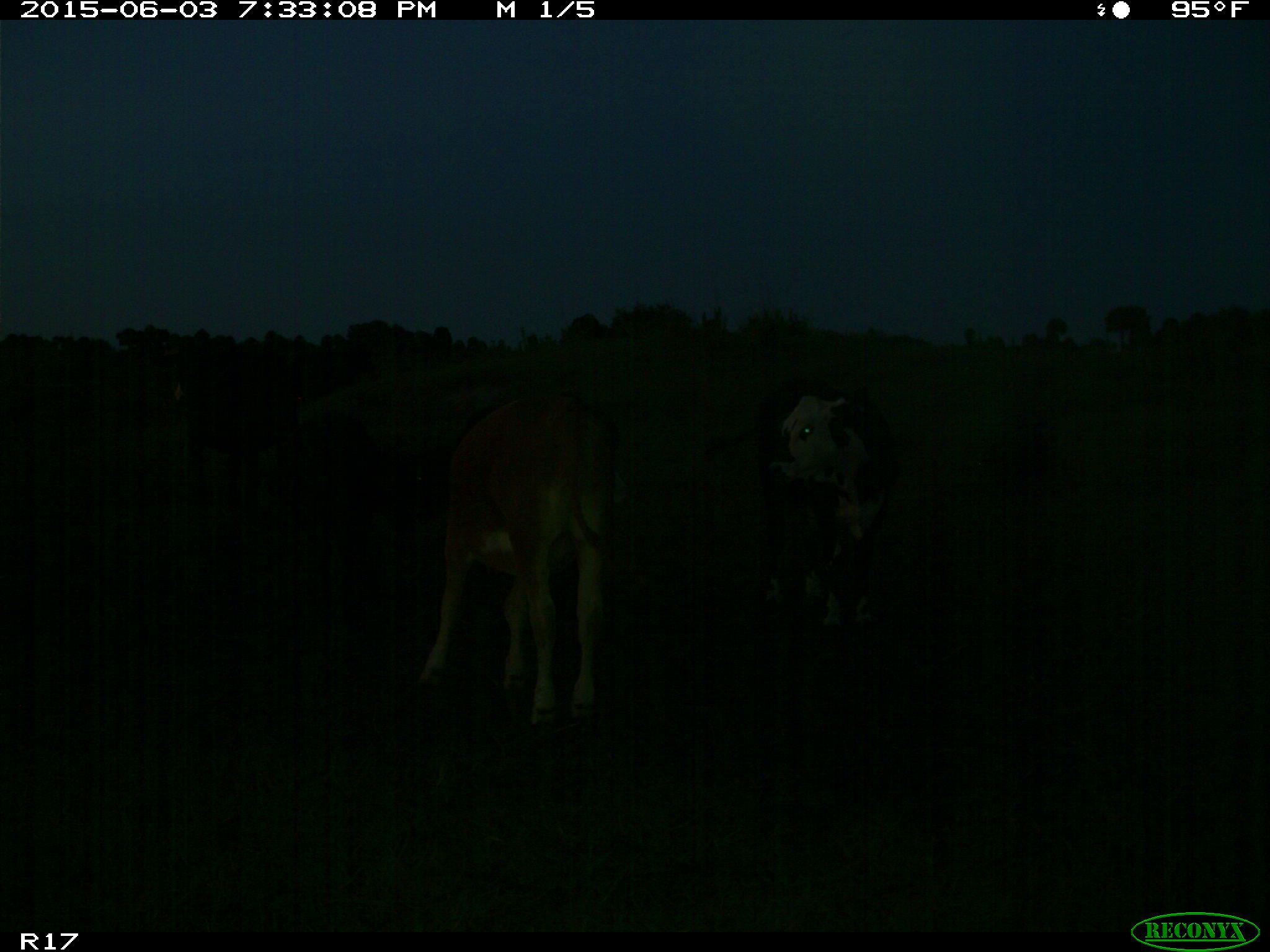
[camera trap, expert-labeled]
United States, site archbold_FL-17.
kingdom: Animalia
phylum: Chordata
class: Mammalia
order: Artiodactyla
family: Bovidae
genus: Bos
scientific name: Bos taurus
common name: domestic cow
Bos taurus (domestic cow).